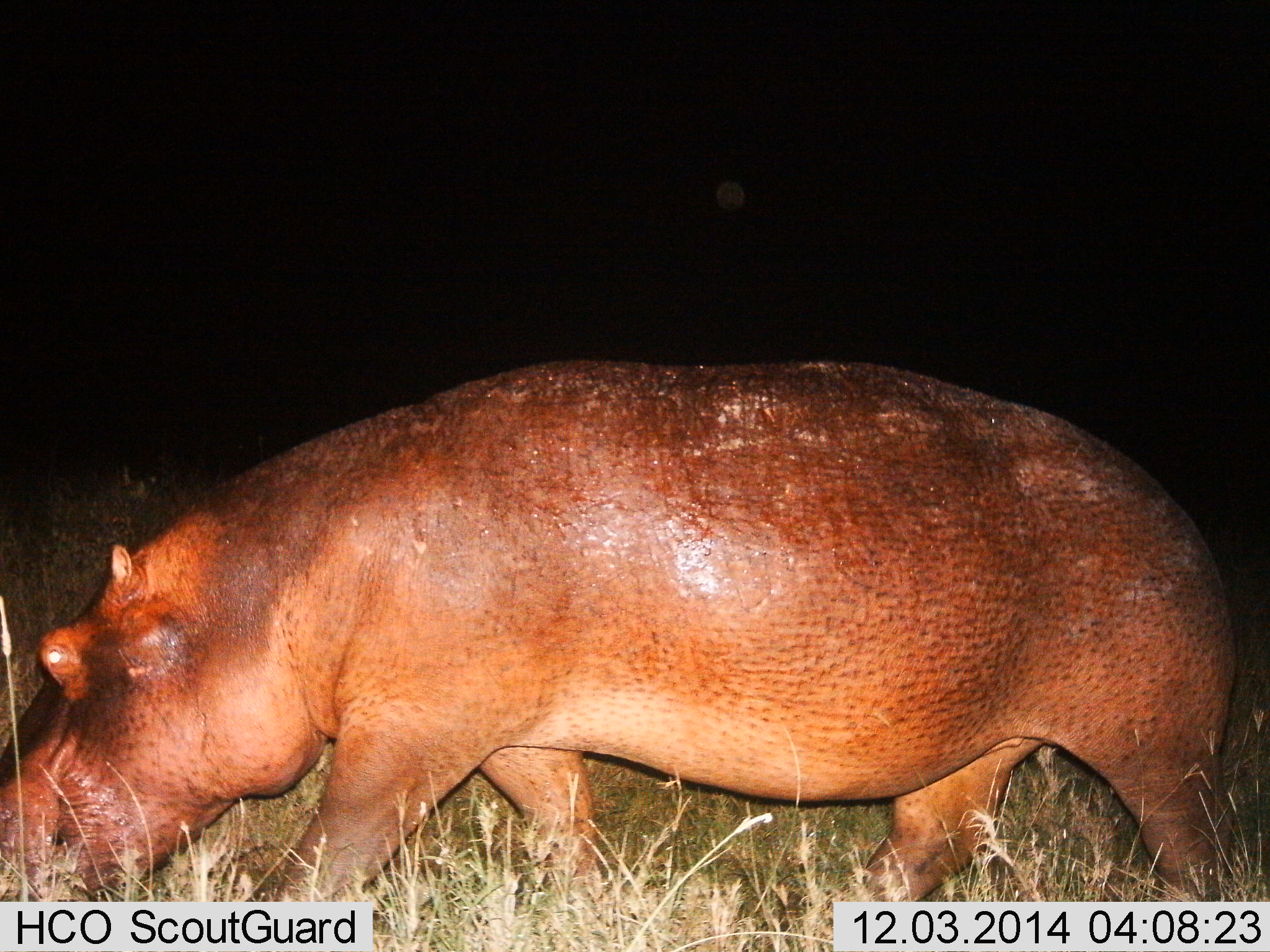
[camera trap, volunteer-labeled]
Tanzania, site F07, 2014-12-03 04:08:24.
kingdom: Animalia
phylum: Chordata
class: Mammalia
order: Artiodactyla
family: Hippopotamidae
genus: Hippopotamus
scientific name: Hippopotamus amphibius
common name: hippopotamus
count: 1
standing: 0%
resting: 0%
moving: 80%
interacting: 0%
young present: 0%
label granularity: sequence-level